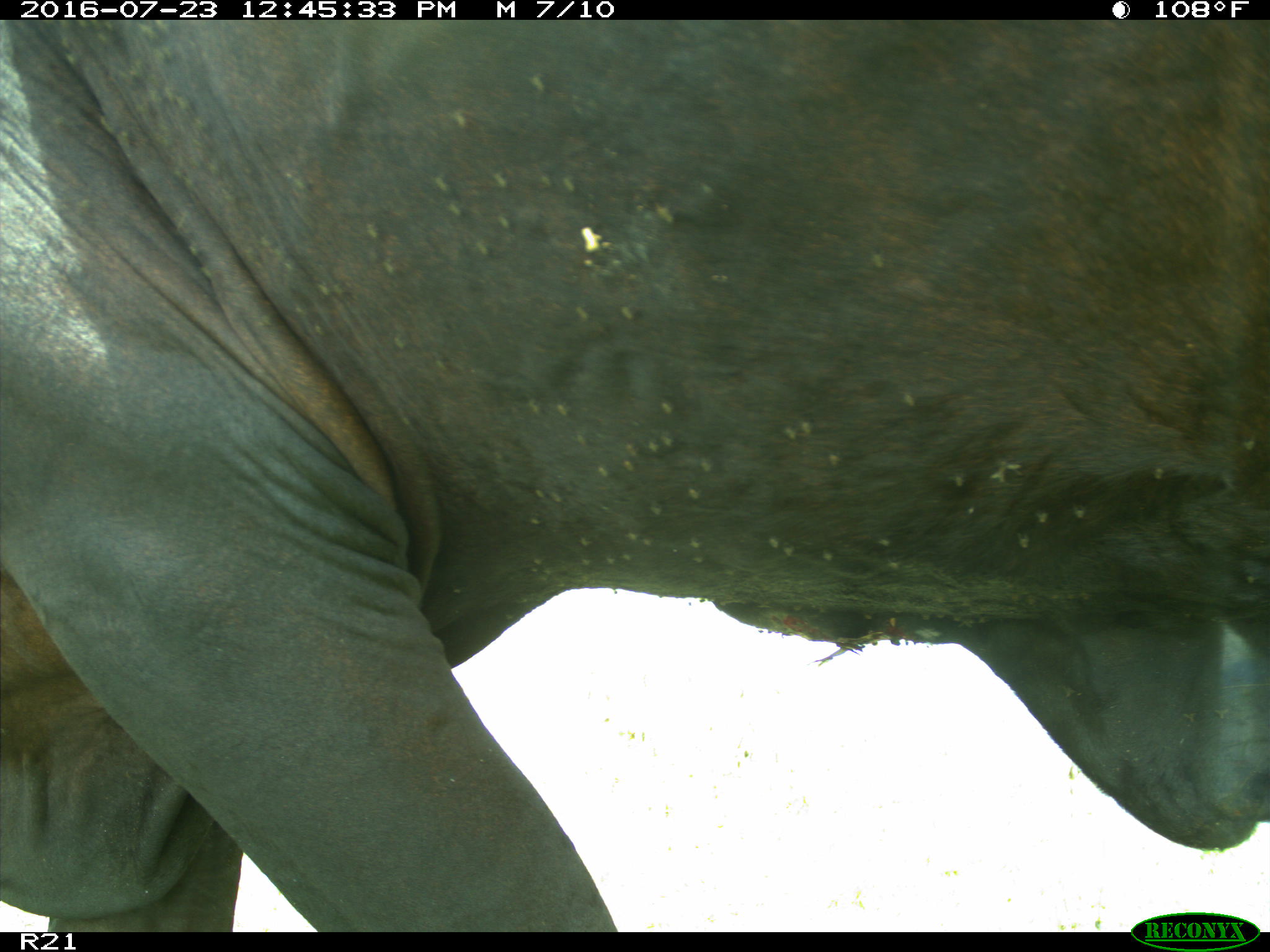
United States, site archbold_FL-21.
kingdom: Animalia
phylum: Chordata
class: Mammalia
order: Artiodactyla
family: Bovidae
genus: Bos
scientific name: Bos taurus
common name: domestic cow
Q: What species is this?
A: Bos taurus (domestic cow).